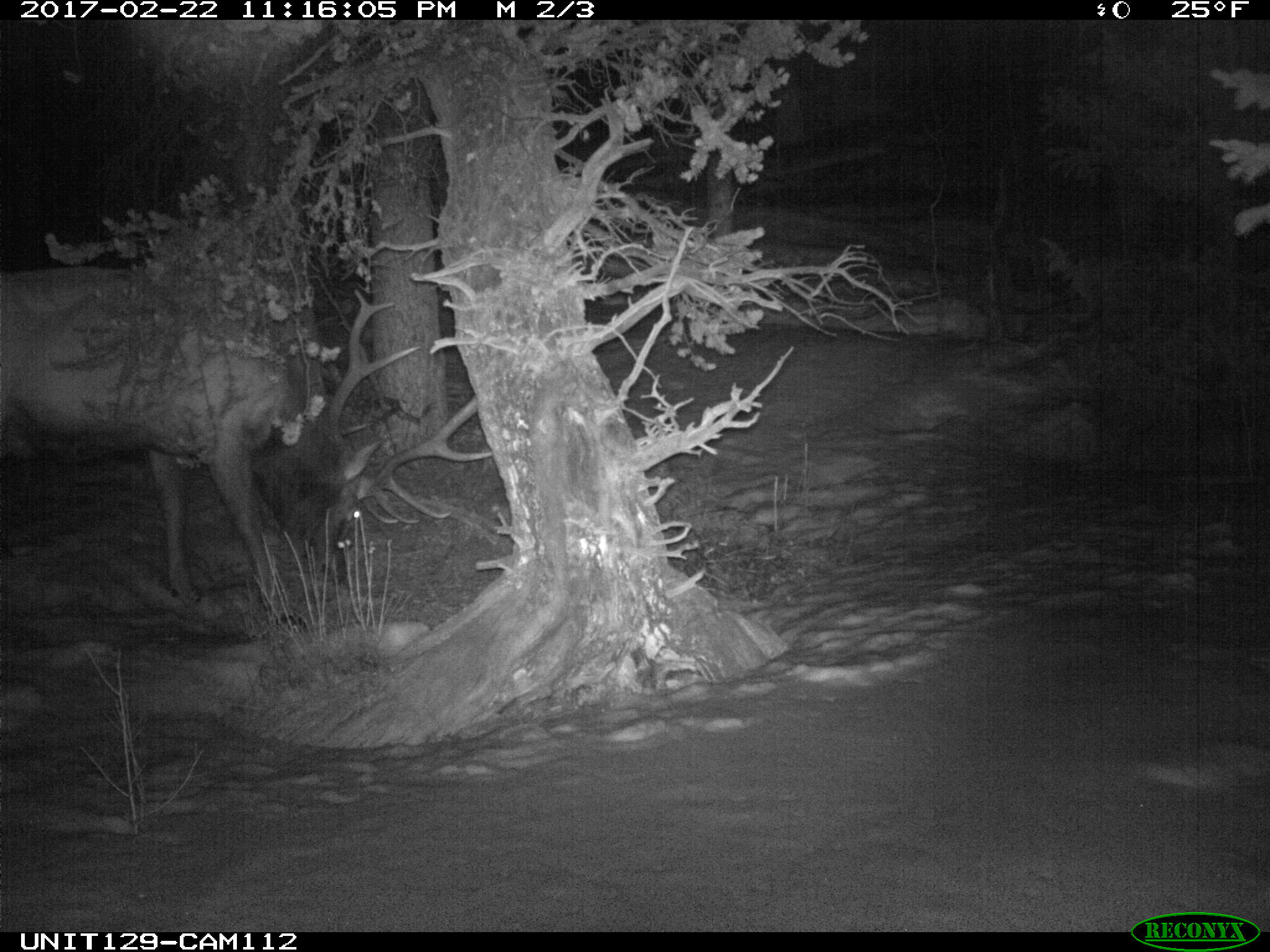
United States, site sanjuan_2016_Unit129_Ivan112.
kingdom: Animalia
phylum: Chordata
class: Mammalia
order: Artiodactyla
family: Cervidae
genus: Cervus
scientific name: Cervus elaphus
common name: red deer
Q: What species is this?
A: Cervus elaphus (red deer).